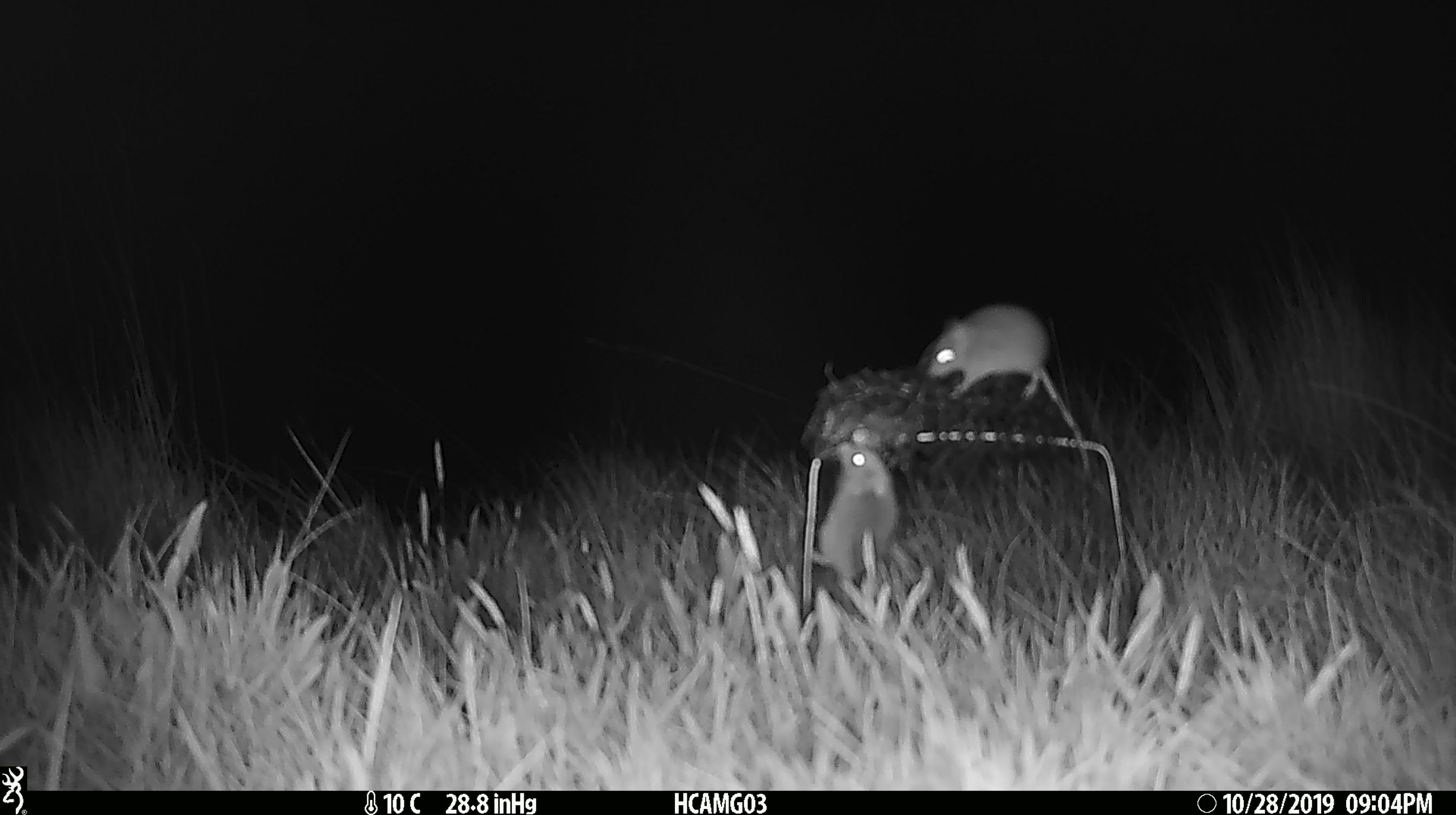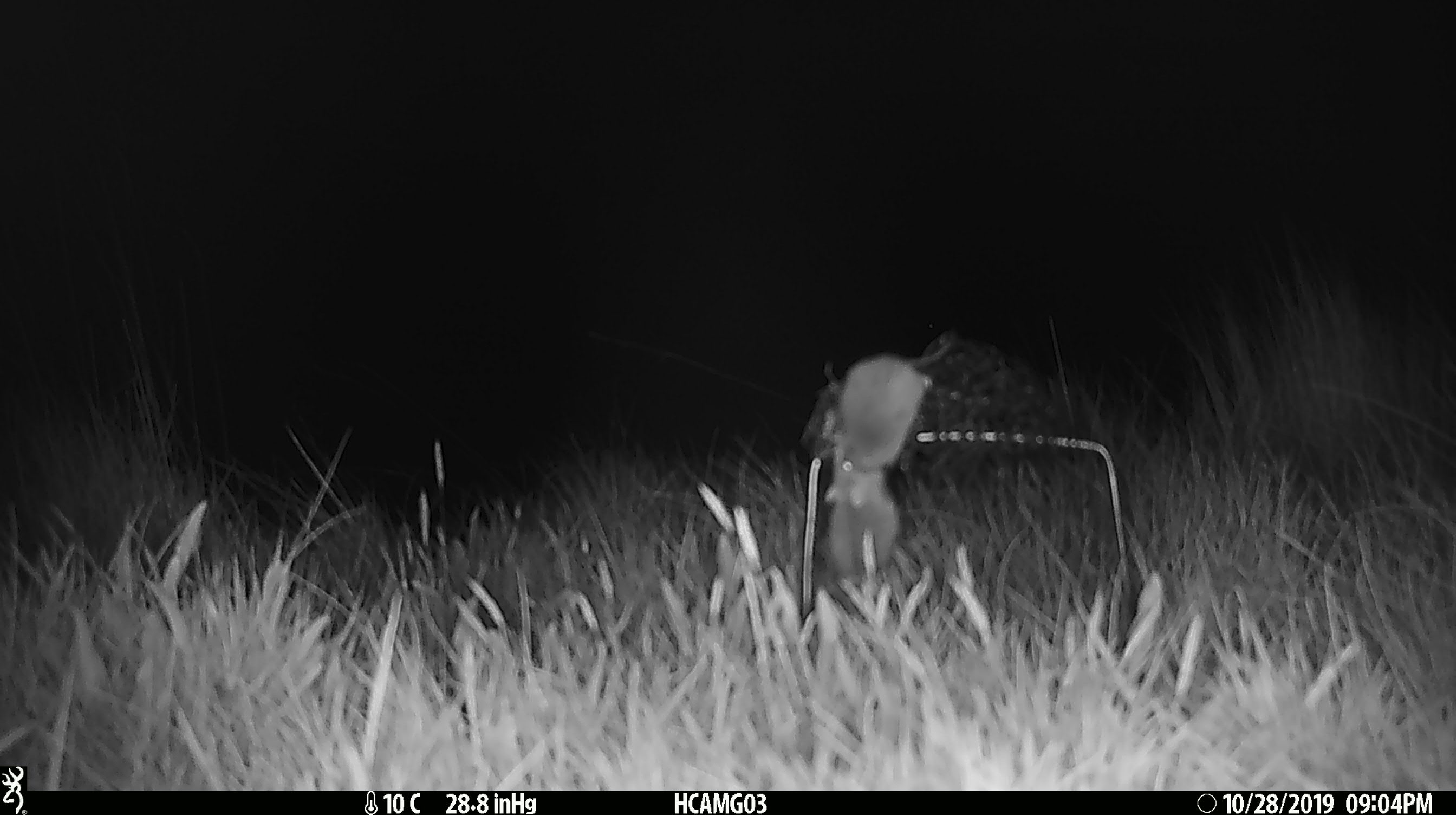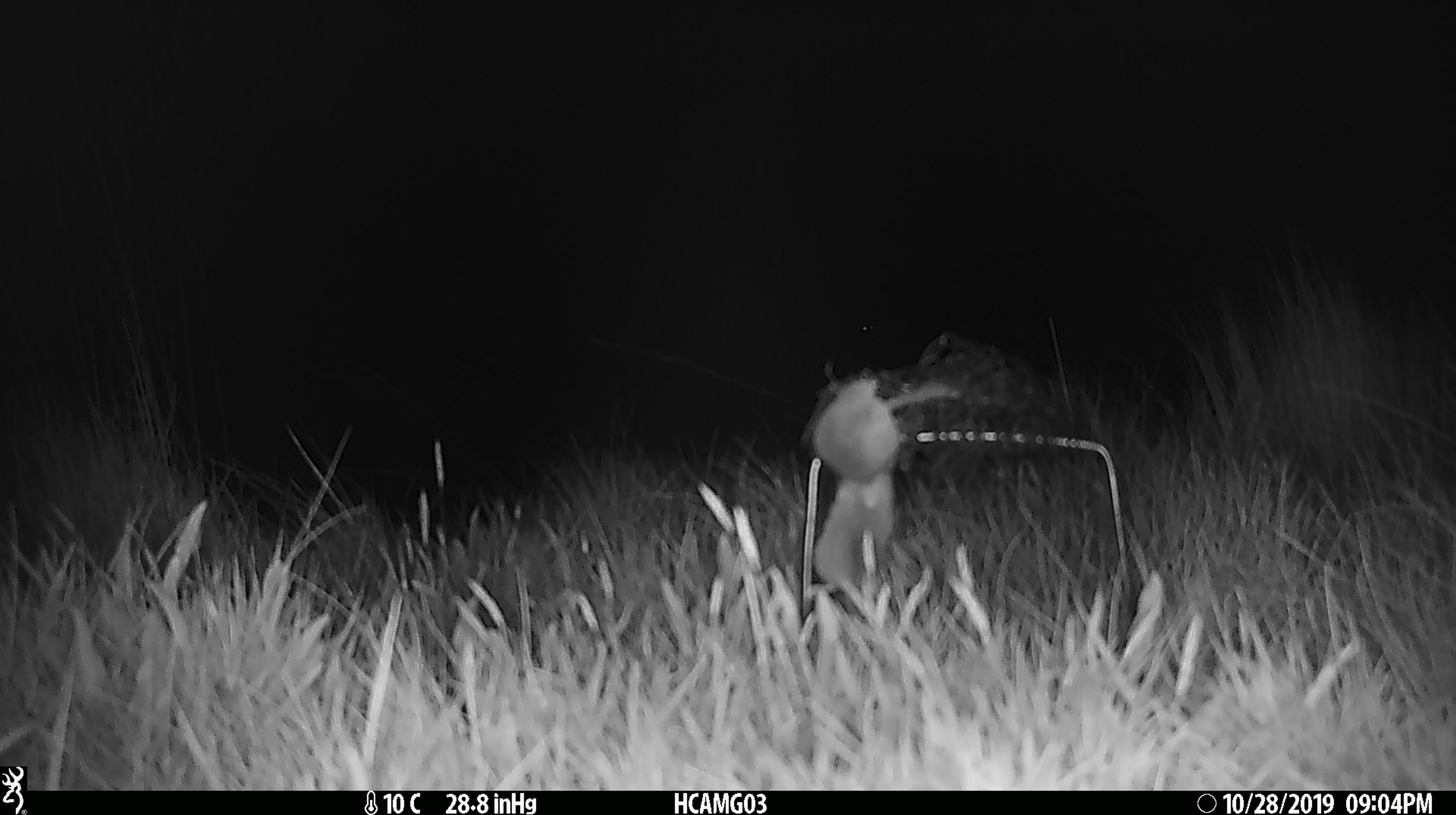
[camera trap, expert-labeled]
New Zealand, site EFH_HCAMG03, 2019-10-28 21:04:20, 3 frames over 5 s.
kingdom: Animalia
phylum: Chordata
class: Mammalia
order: Rodentia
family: Muridae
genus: Mus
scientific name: Mus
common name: mouse